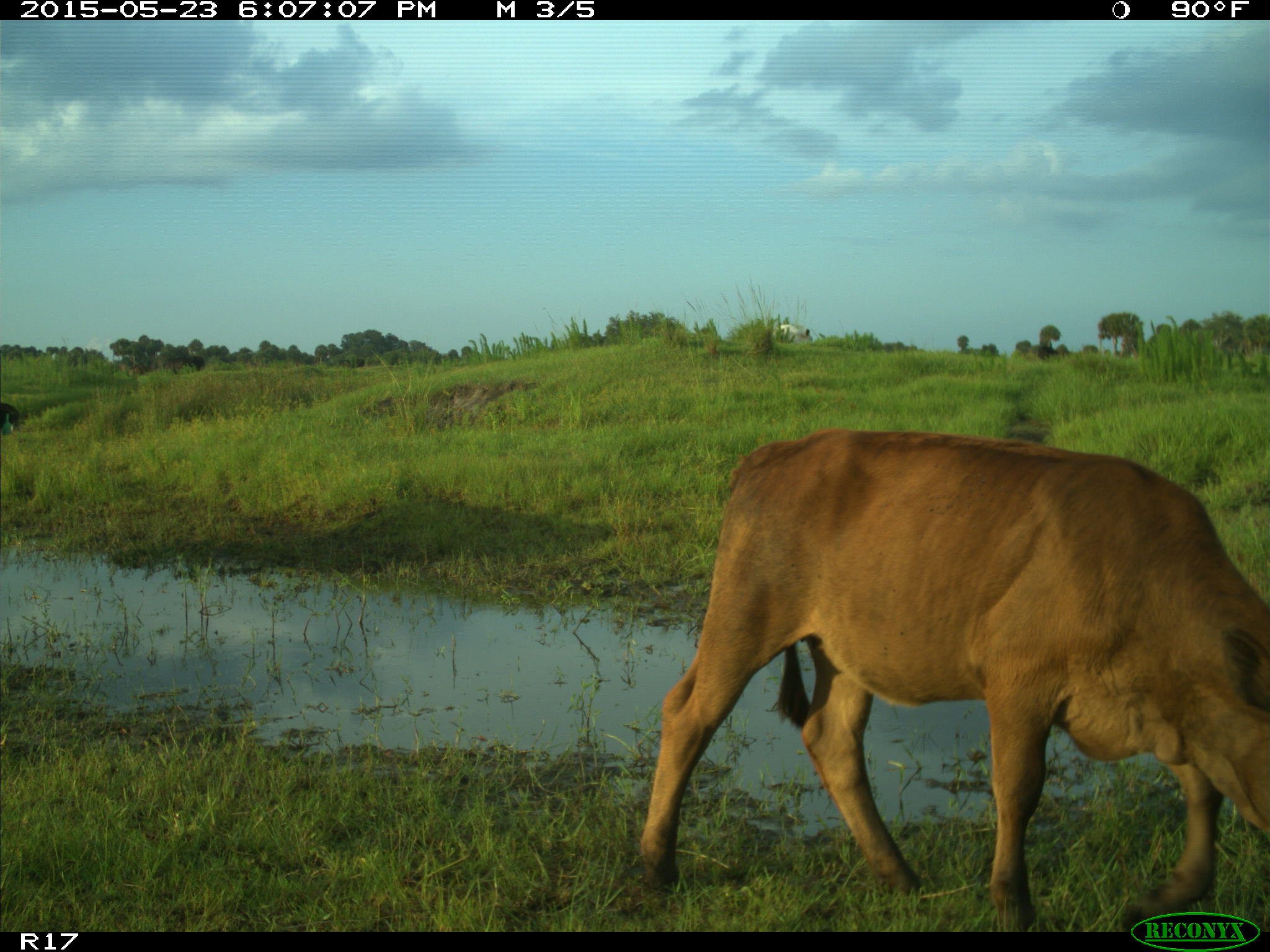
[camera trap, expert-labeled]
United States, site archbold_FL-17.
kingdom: Animalia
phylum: Chordata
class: Mammalia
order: Artiodactyla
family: Bovidae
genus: Bos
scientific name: Bos taurus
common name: domestic cow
Bos taurus (domestic cow).